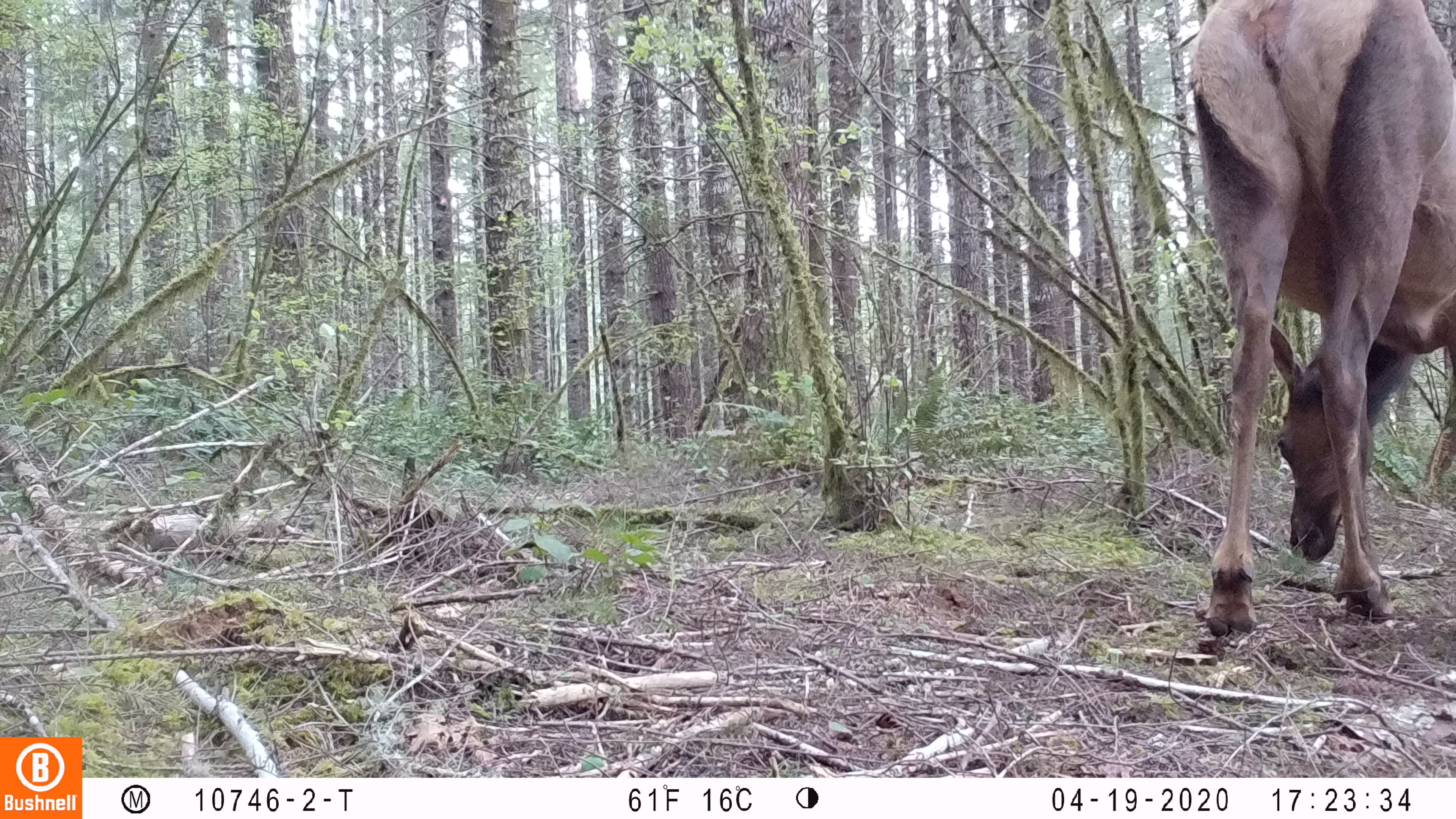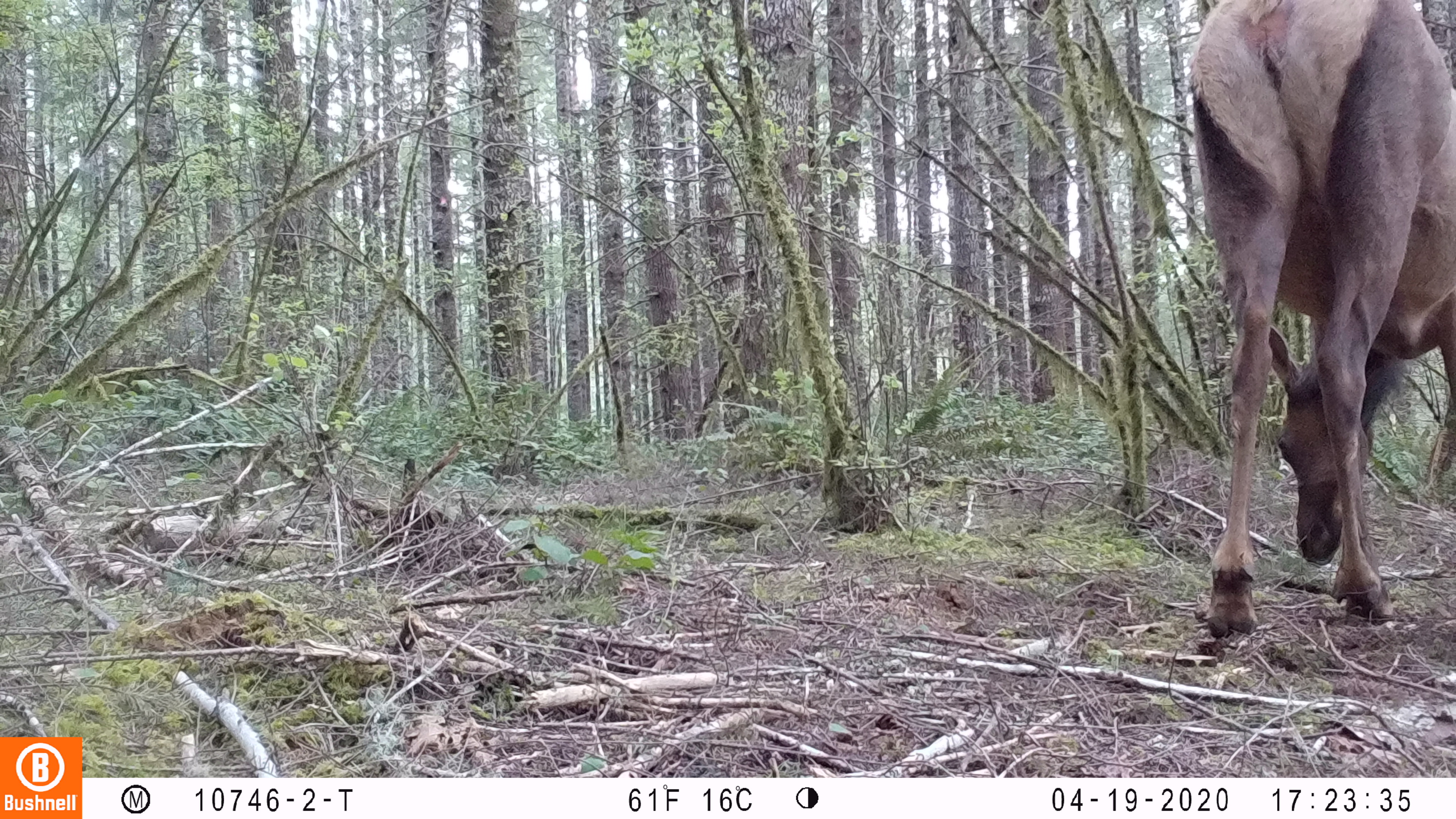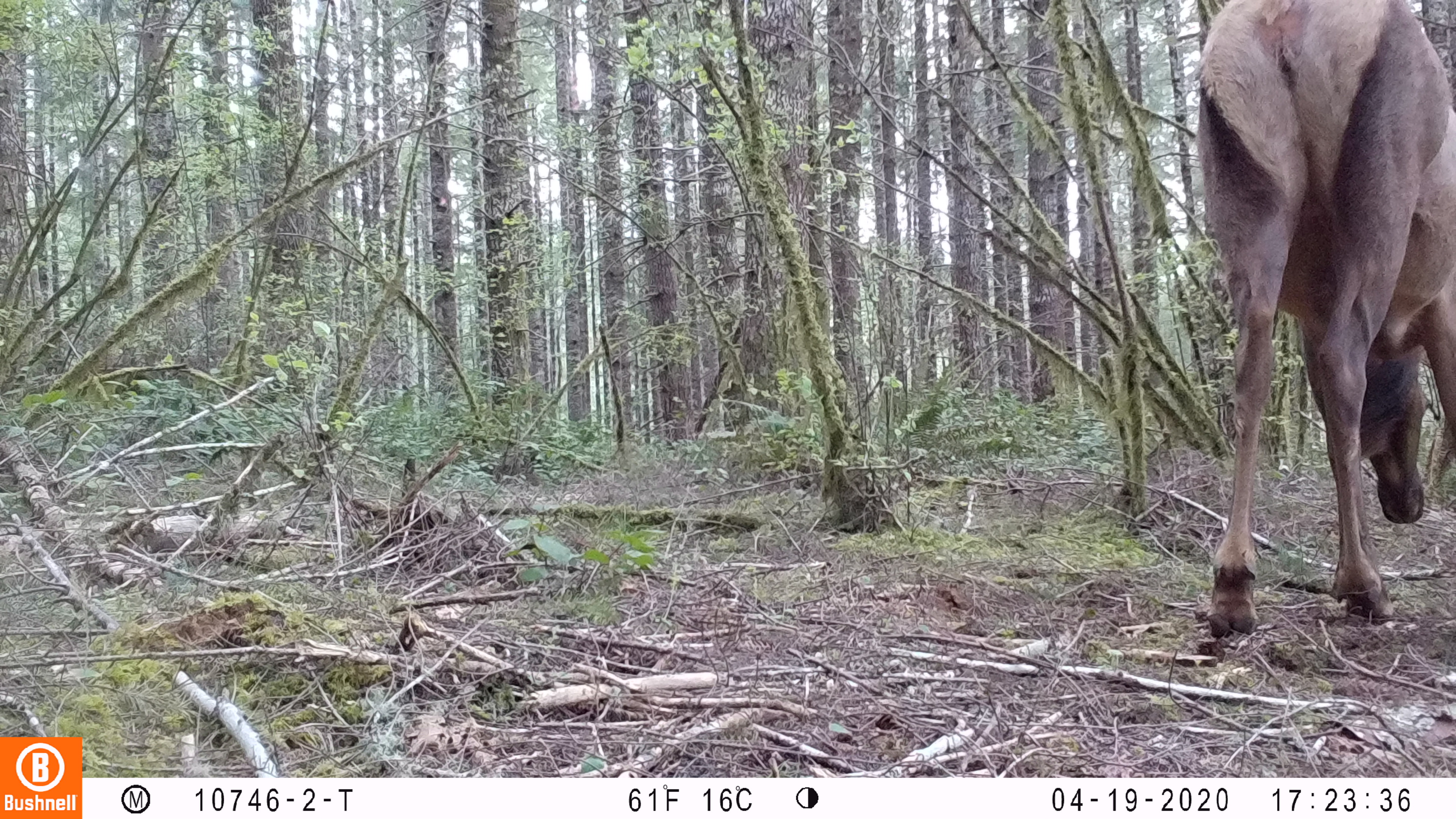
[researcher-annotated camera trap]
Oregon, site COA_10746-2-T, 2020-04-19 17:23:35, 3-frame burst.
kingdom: Animalia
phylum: Chordata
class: Mammalia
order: Artiodactyla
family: Cervidae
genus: Cervus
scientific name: Cervus canadensis roosevelti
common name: roosevelt elk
Roosevelt elk (Cervus canadensis roosevelti).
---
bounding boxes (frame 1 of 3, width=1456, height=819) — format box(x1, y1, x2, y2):
roosevelt elk: box(1178, 2, 1449, 655)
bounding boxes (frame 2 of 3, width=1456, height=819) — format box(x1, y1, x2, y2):
roosevelt elk: box(1176, 0, 1449, 651)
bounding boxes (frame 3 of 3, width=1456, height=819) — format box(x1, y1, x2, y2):
roosevelt elk: box(1185, 1, 1451, 651)